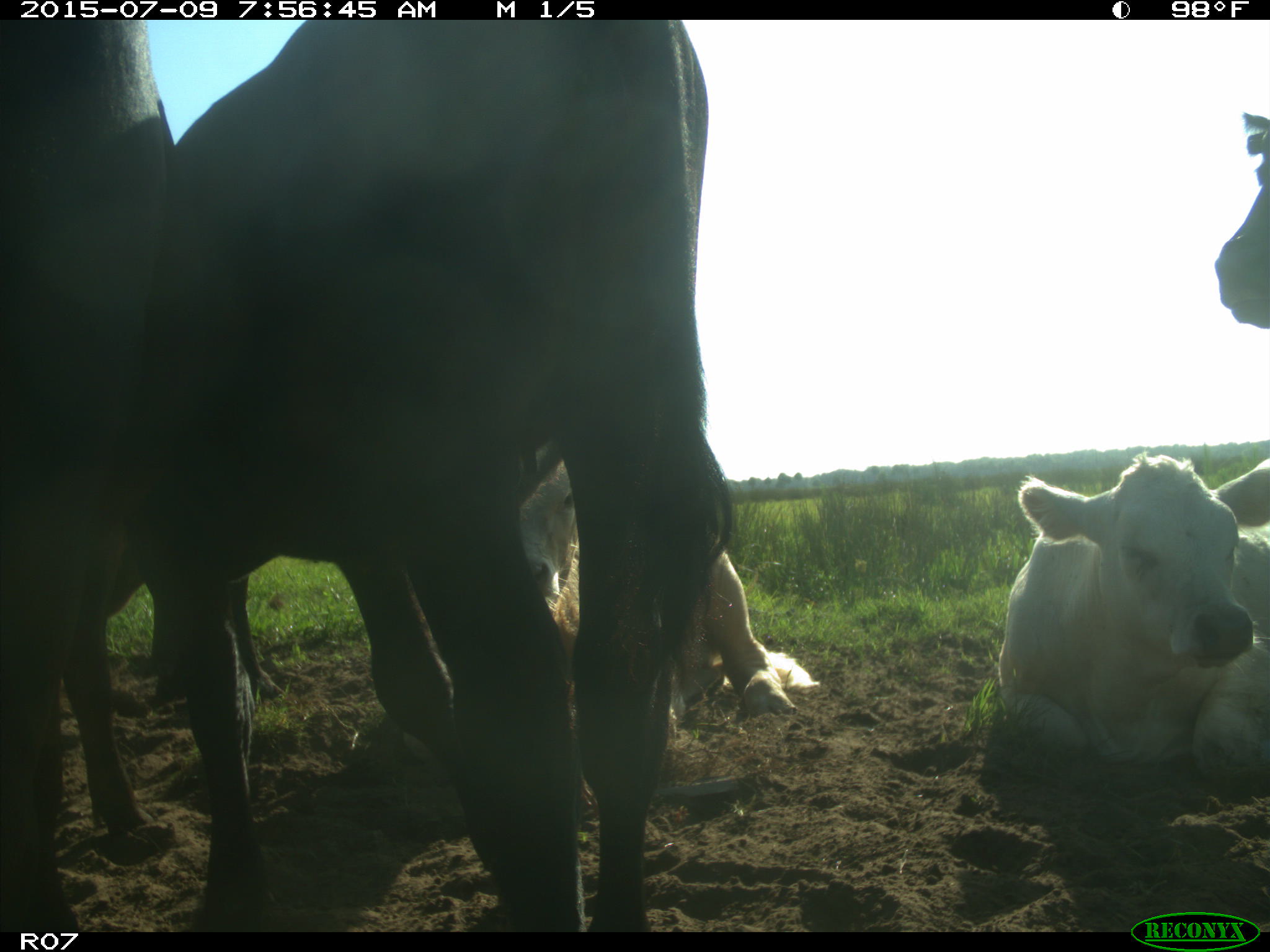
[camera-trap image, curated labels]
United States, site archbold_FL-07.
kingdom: Animalia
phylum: Chordata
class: Mammalia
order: Artiodactyla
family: Bovidae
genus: Bos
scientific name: Bos taurus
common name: domestic cow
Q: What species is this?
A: Bos taurus (domestic cow).